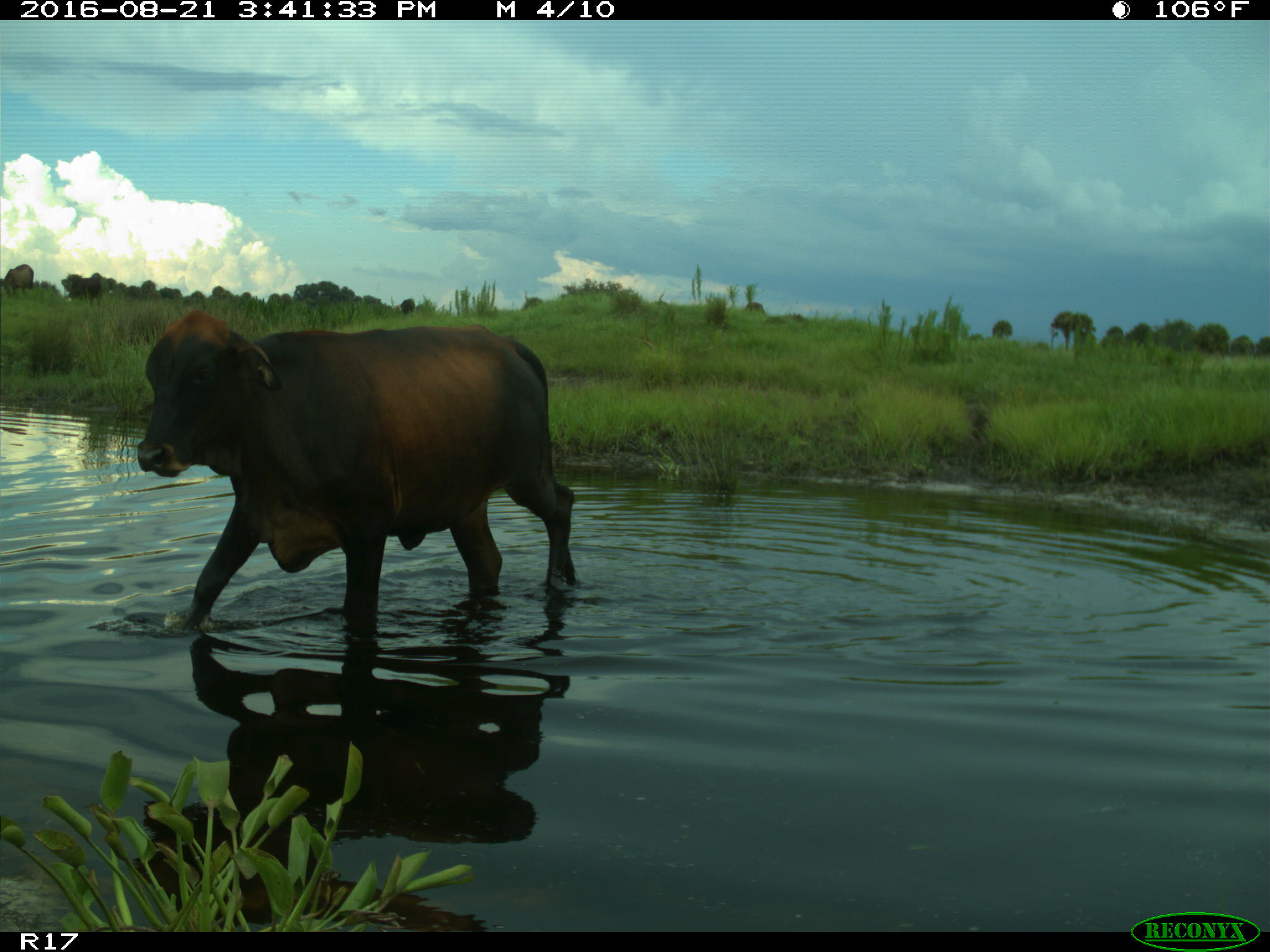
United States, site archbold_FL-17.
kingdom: Animalia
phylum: Chordata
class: Mammalia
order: Artiodactyla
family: Bovidae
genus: Bos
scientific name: Bos taurus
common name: domestic cow